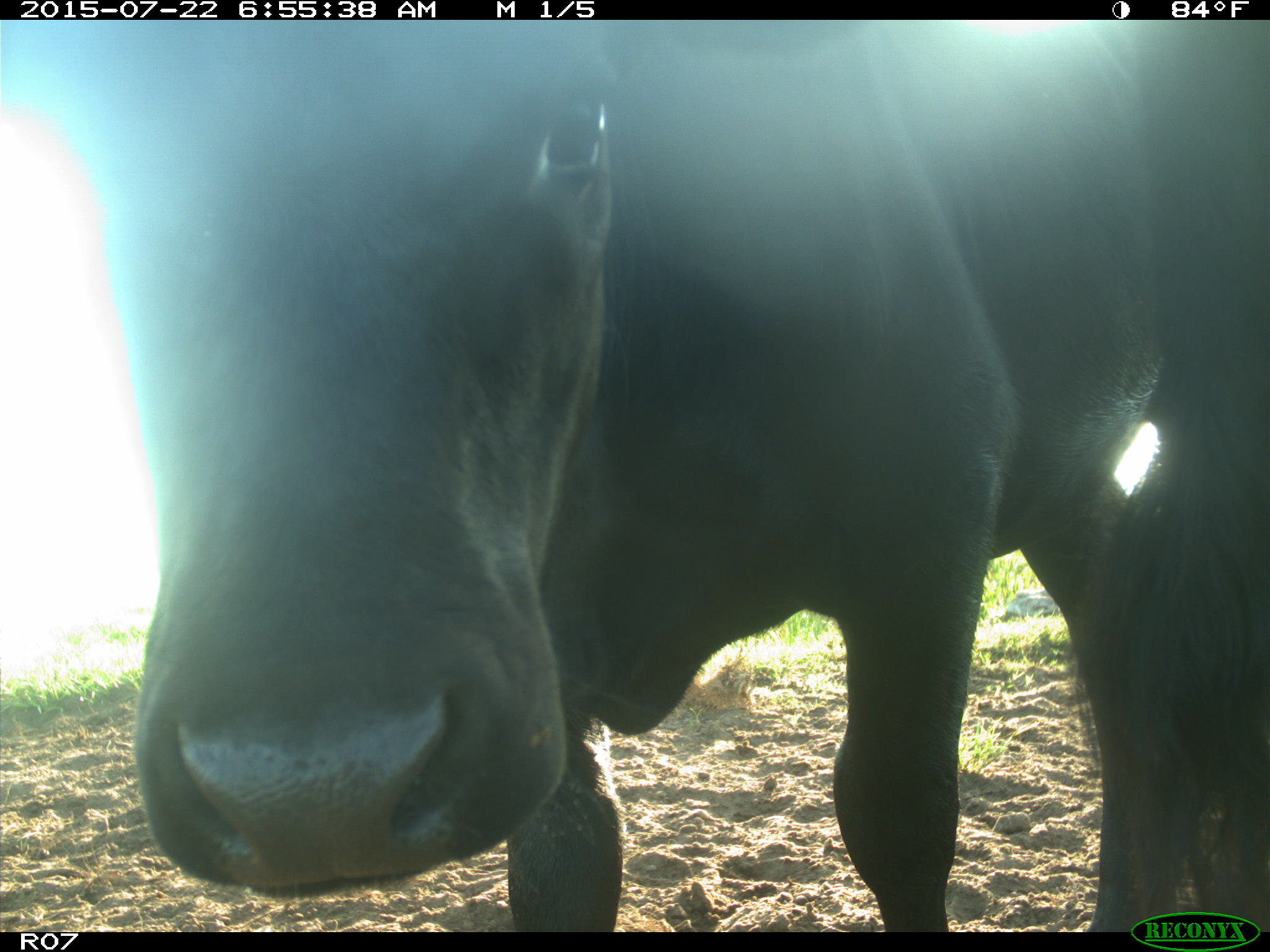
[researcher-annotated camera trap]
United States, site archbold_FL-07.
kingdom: Animalia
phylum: Chordata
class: Mammalia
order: Artiodactyla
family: Cervidae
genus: Odocoileus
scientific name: Odocoileus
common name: deer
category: unidentified deer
Unidentified deer (deer) (Odocoileus).